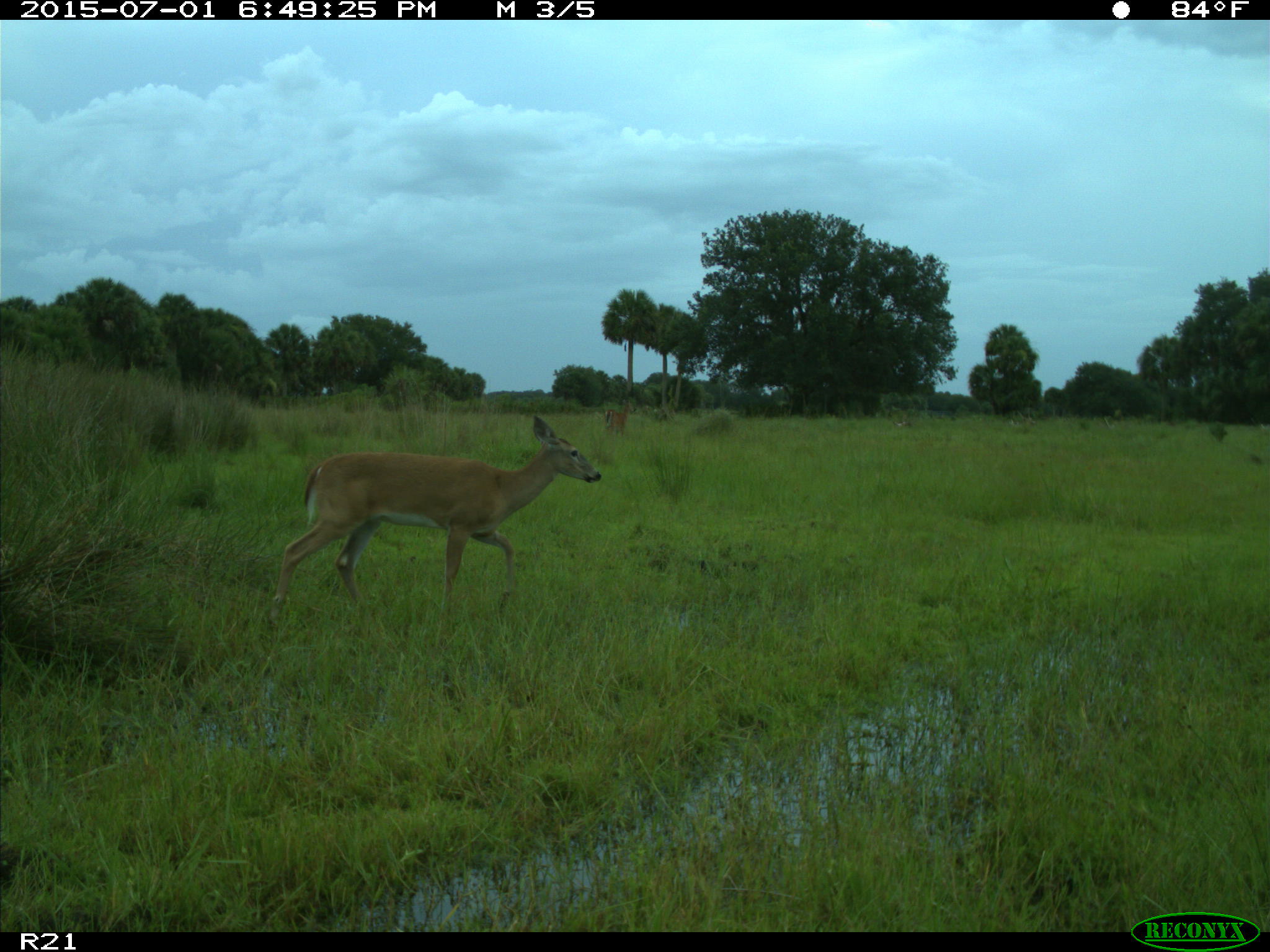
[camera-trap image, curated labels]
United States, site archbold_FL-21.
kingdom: Animalia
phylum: Chordata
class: Mammalia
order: Artiodactyla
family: Cervidae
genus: Odocoileus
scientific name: Odocoileus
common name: deer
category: unidentified deer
Unidentified deer (deer) (Odocoileus).